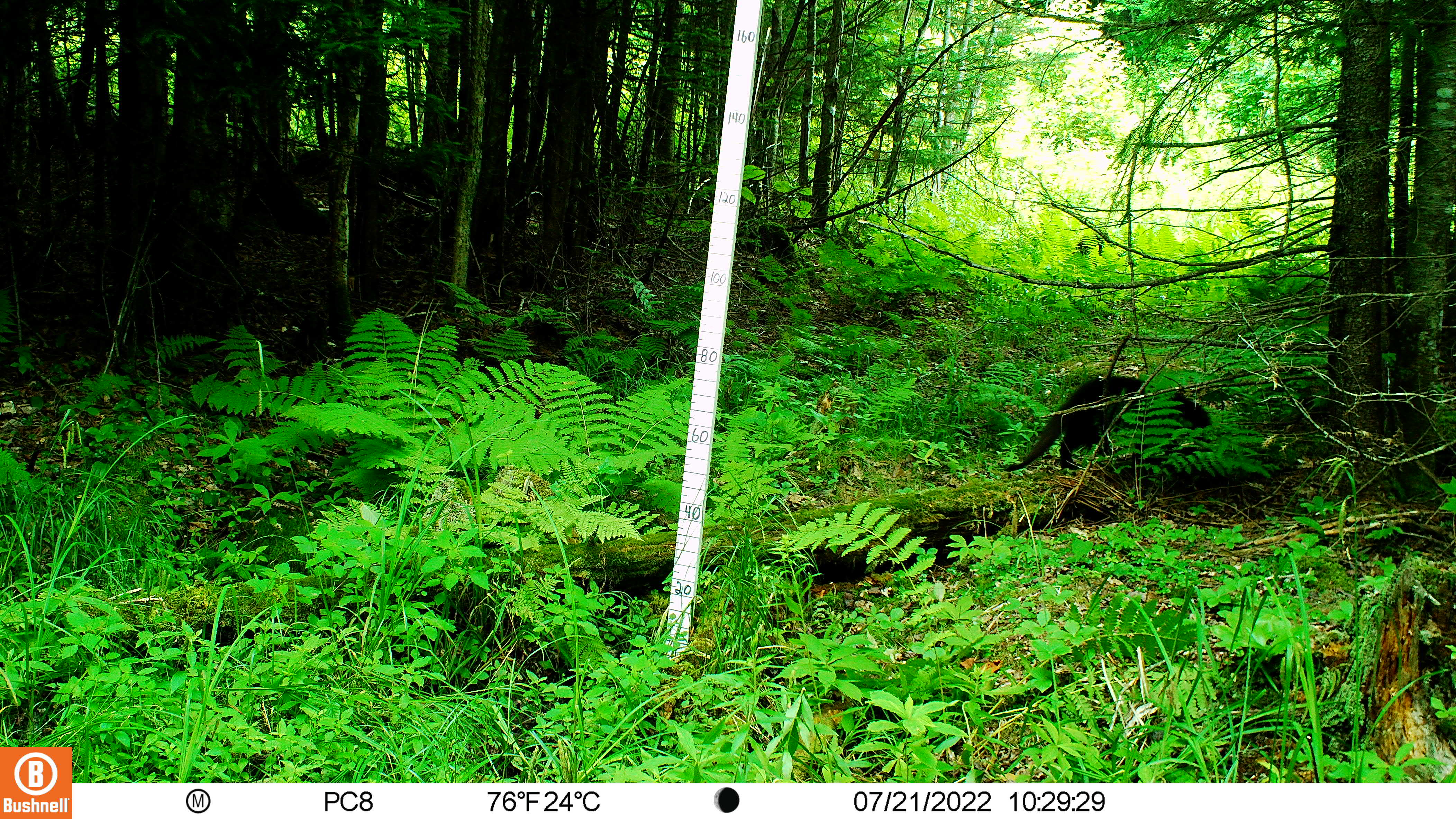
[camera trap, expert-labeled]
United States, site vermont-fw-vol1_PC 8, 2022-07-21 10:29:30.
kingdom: Animalia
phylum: Chordata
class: Mammalia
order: Carnivora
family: Mustelidae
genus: Pekania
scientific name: Pekania pennanti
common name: fisher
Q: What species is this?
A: Fisher (Pekania pennanti).